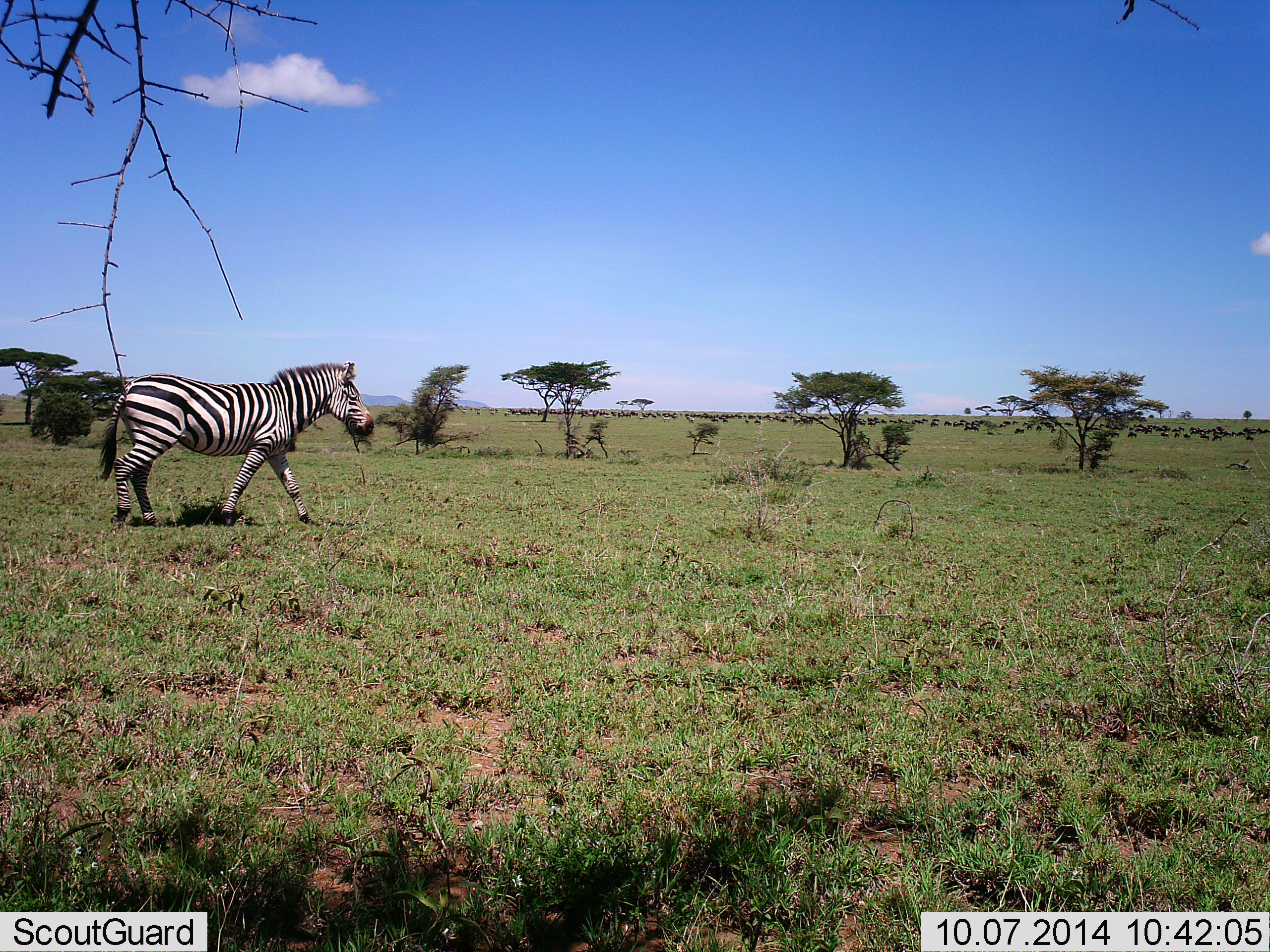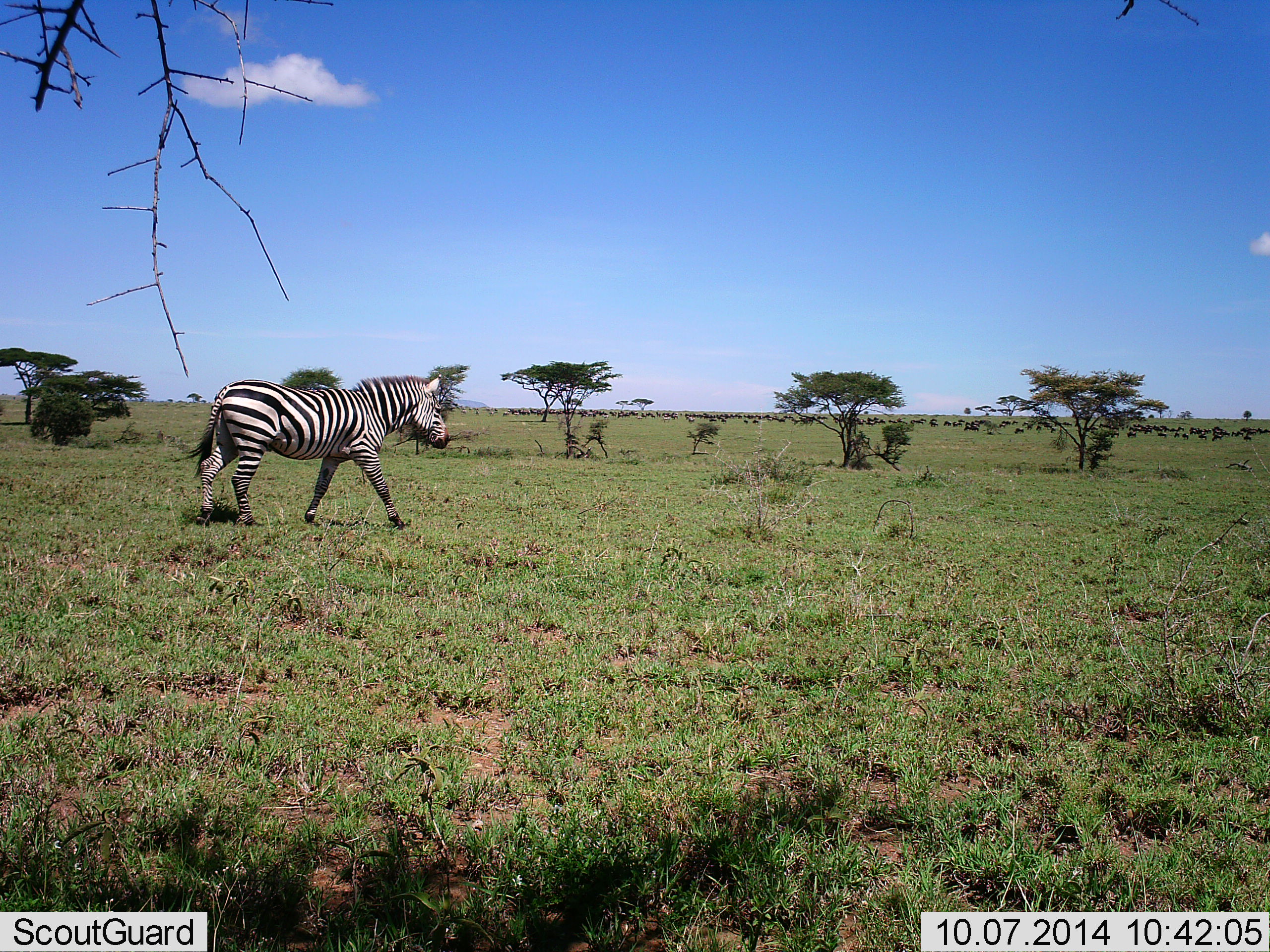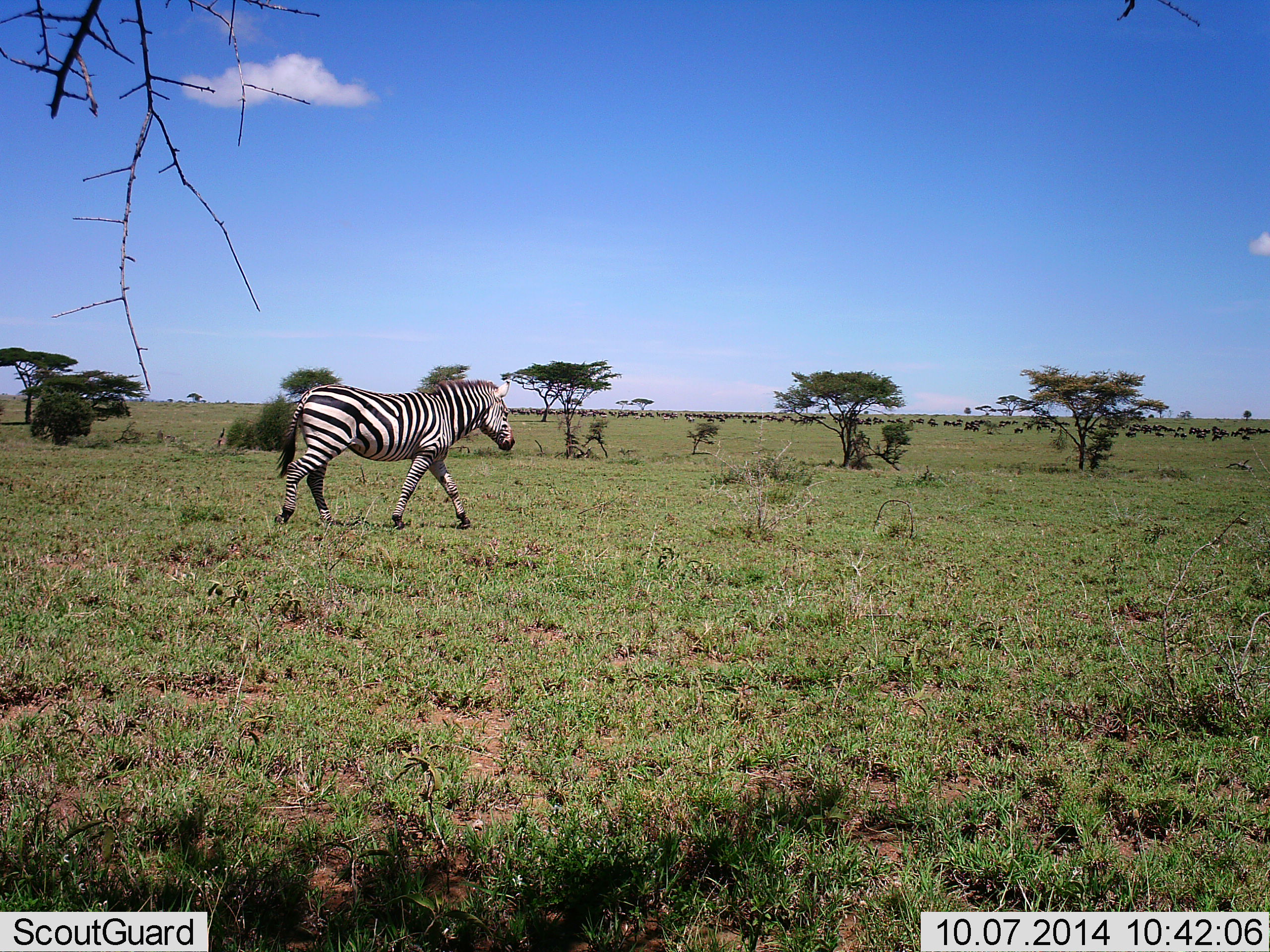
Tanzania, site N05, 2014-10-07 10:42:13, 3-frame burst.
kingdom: Animalia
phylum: Chordata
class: Mammalia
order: Perissodactyla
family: Equidae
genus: Equus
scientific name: Equus quagga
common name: plains zebra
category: zebra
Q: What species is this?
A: Zebra (plains zebra) (Equus quagga).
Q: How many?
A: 1.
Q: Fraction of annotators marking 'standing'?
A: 7%.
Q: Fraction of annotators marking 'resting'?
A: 0%.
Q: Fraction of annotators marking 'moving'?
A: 93%.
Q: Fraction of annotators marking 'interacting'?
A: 0%.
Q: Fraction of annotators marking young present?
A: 0%.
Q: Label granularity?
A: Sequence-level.